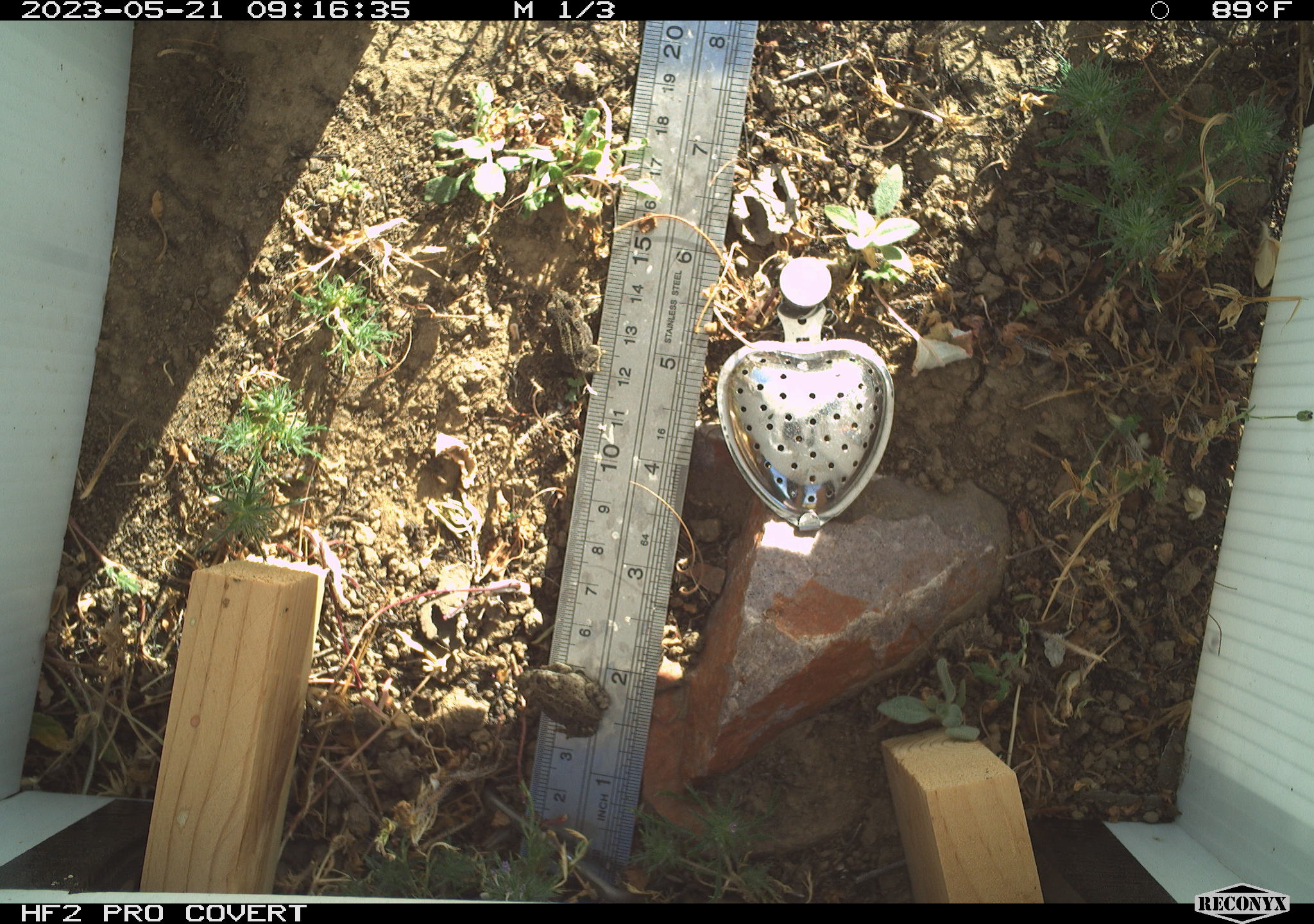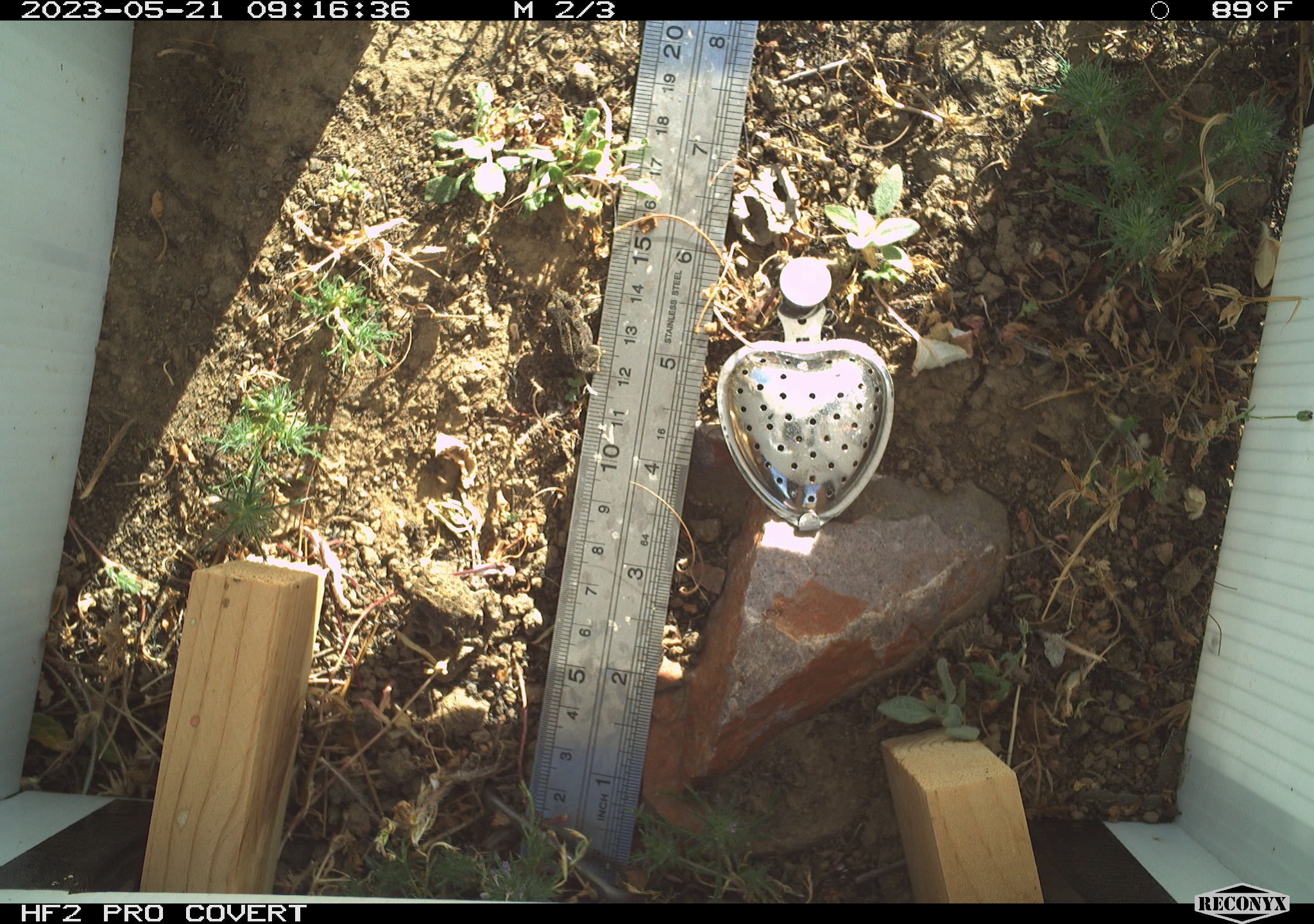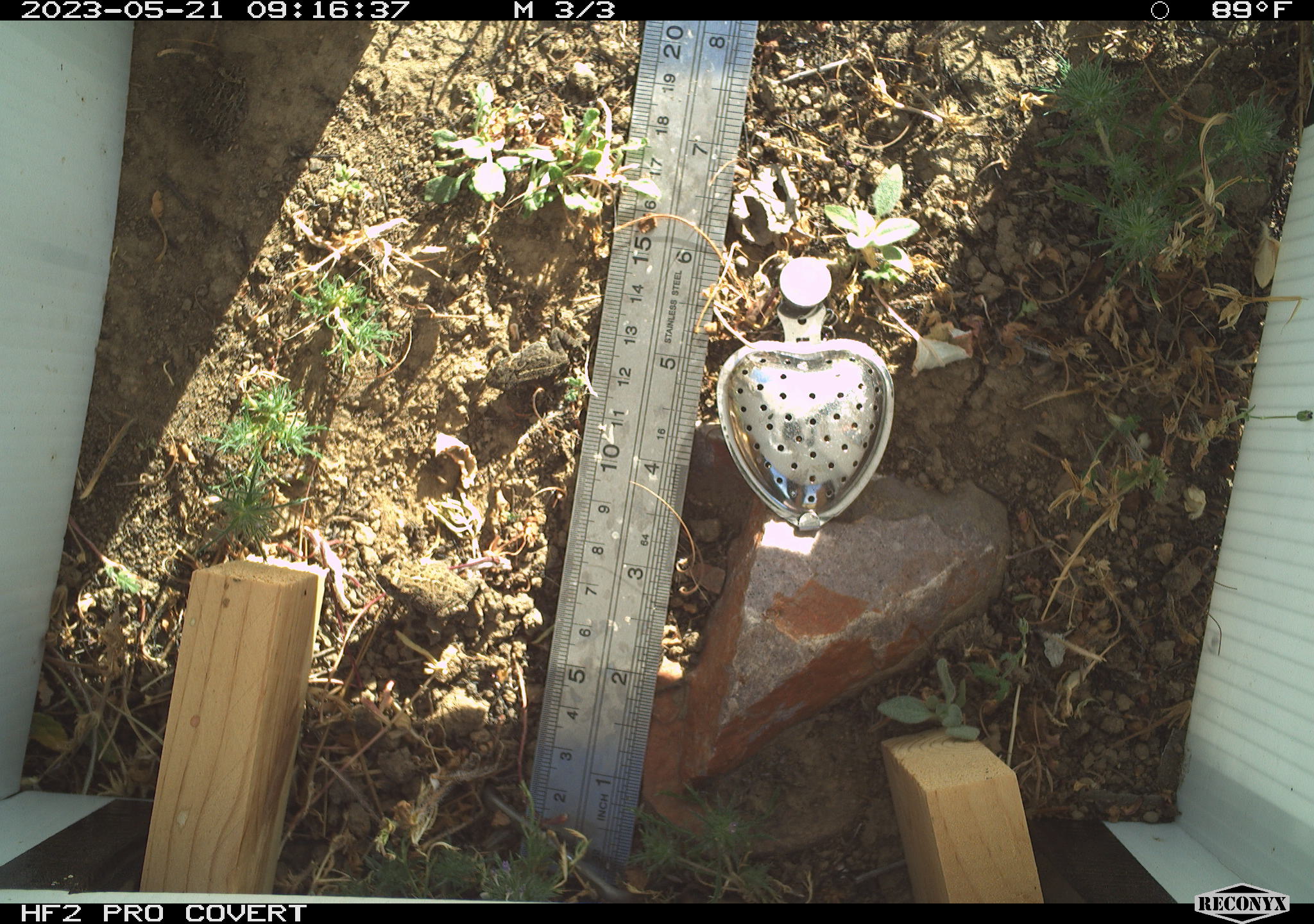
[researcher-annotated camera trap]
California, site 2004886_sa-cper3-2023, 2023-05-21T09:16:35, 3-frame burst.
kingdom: Animalia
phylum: Chordata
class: Amphibia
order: Anura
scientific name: Anura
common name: frogs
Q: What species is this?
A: Frogs (Anura).